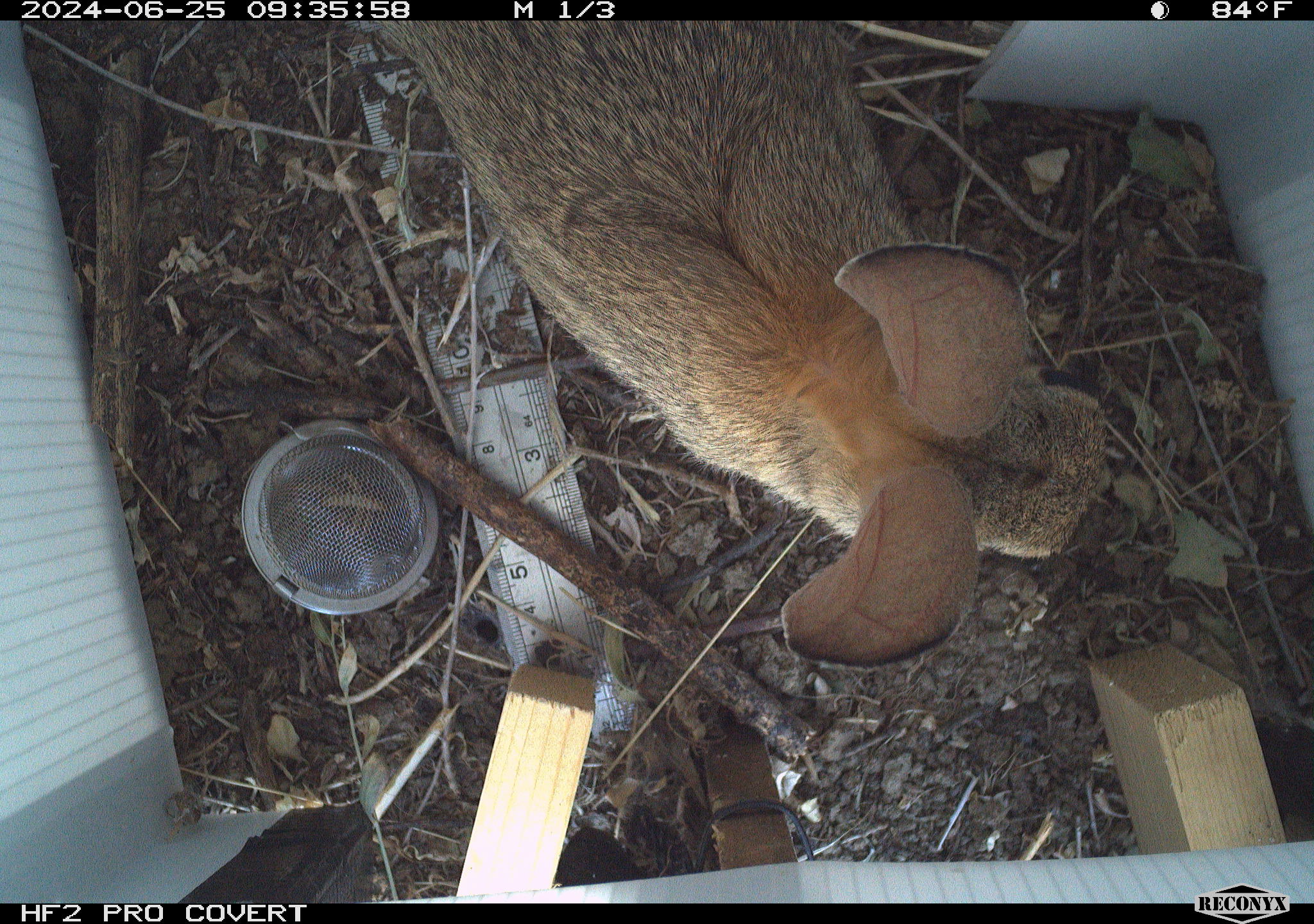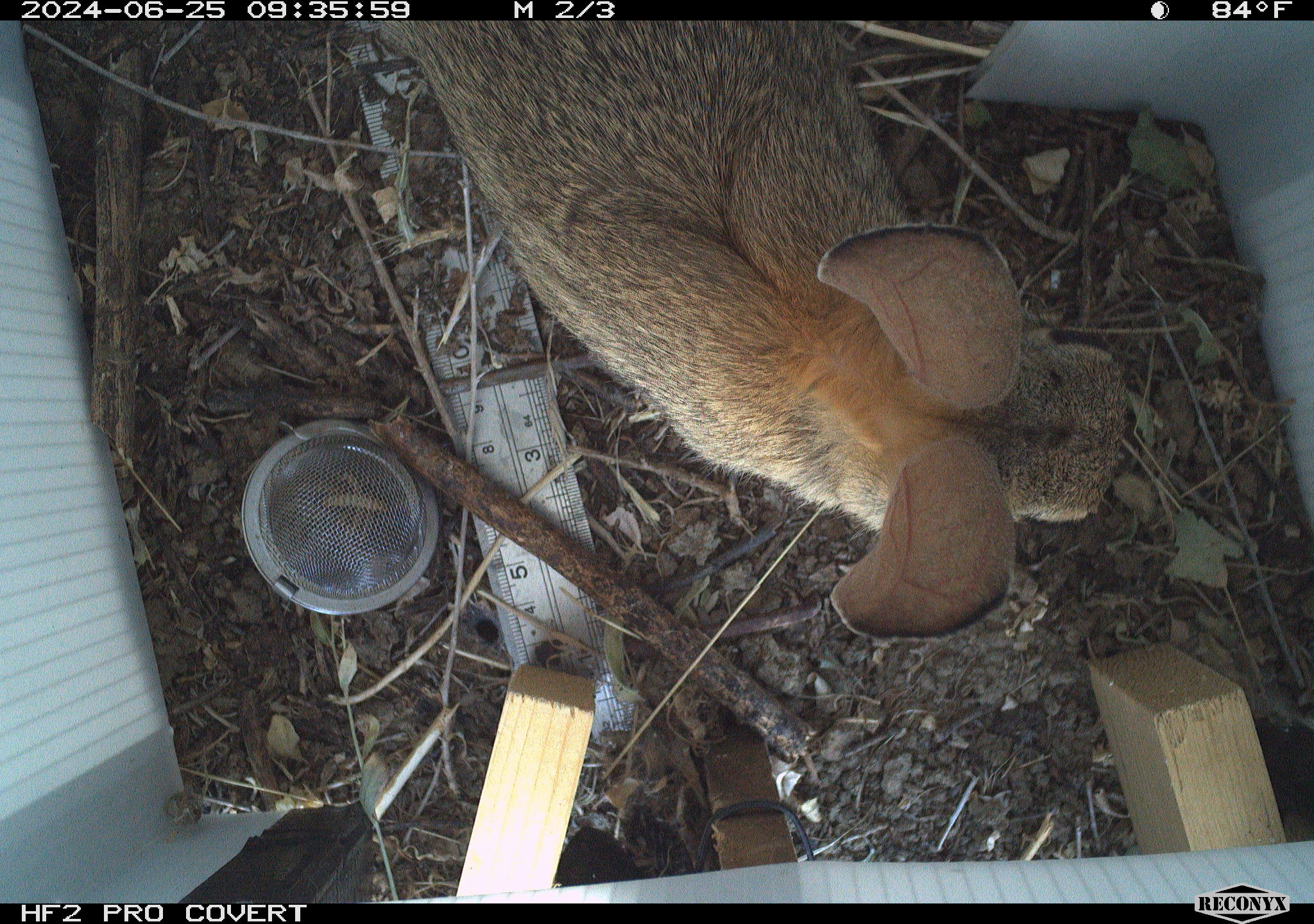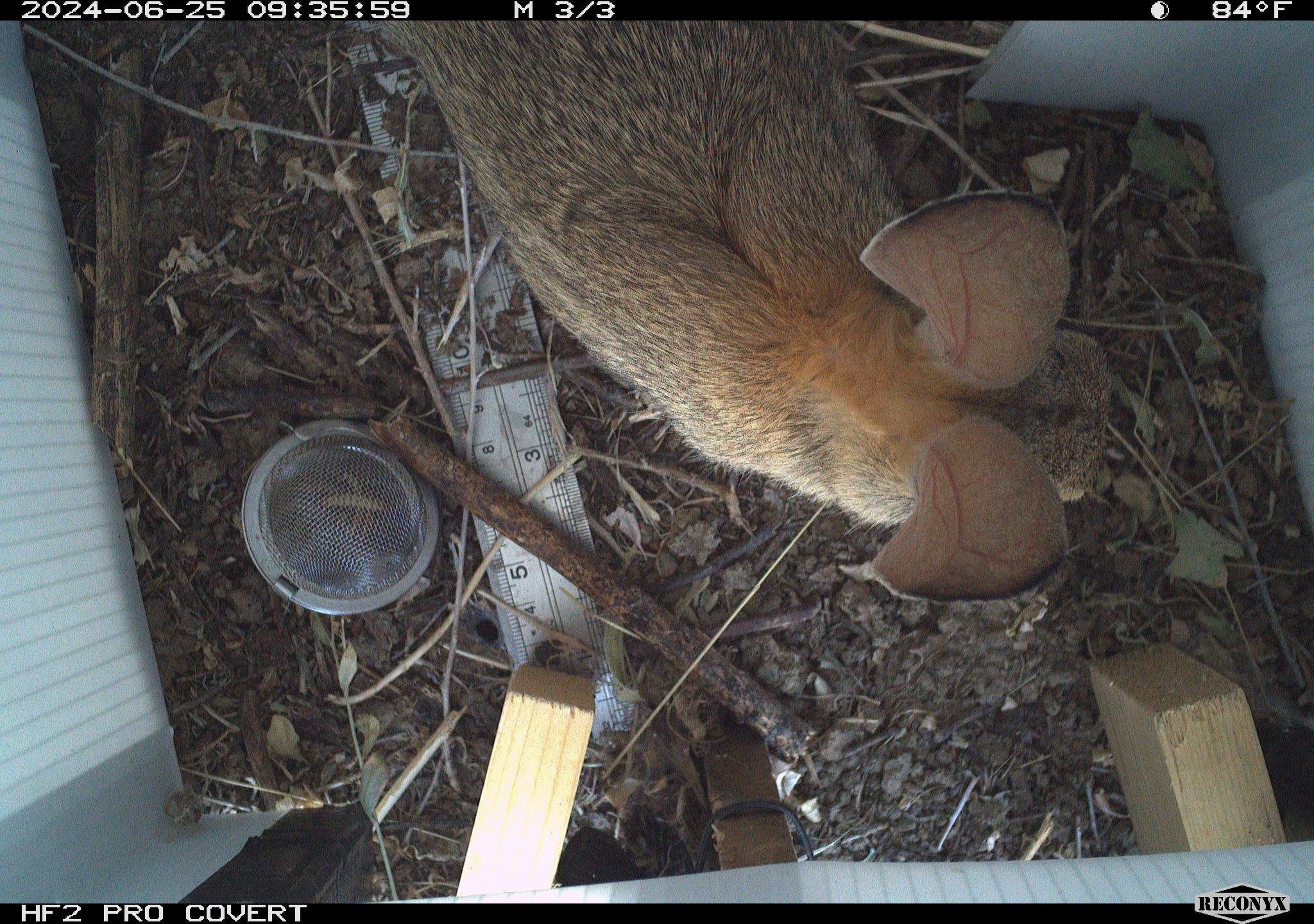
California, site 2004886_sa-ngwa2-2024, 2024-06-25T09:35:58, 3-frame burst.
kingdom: Animalia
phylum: Chordata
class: Mammalia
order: Lagomorpha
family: Leporidae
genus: Sylvilagus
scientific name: Sylvilagus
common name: cottontail rabbits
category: sylvilagus species